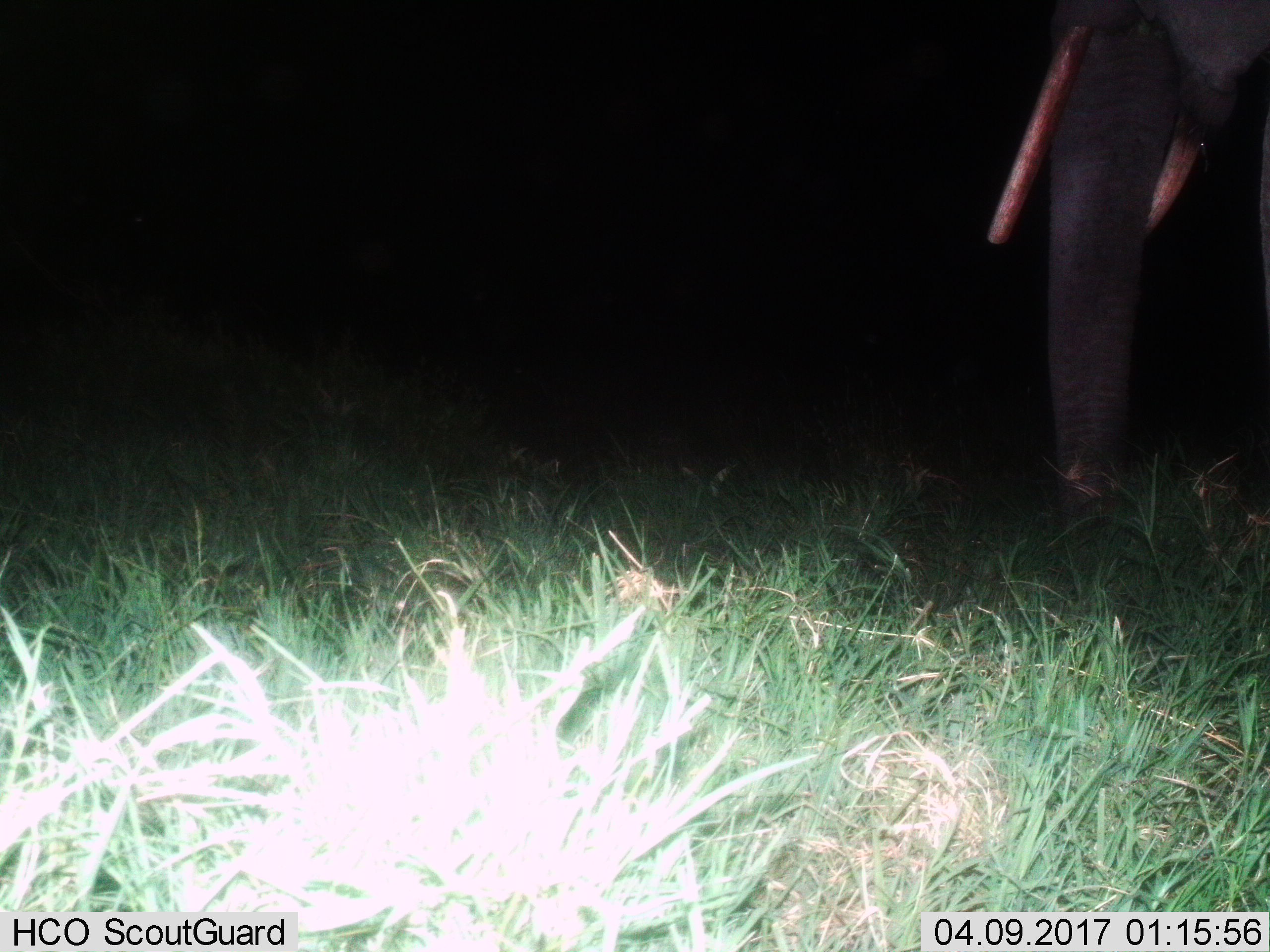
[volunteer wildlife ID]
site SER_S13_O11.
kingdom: Animalia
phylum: Chordata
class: Mammalia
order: Proboscidea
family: Elephantidae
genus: Loxodonta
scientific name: Loxodonta africana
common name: african bush elephant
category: elephant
Elephant (african bush elephant) (Loxodonta africana), count 1. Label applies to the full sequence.